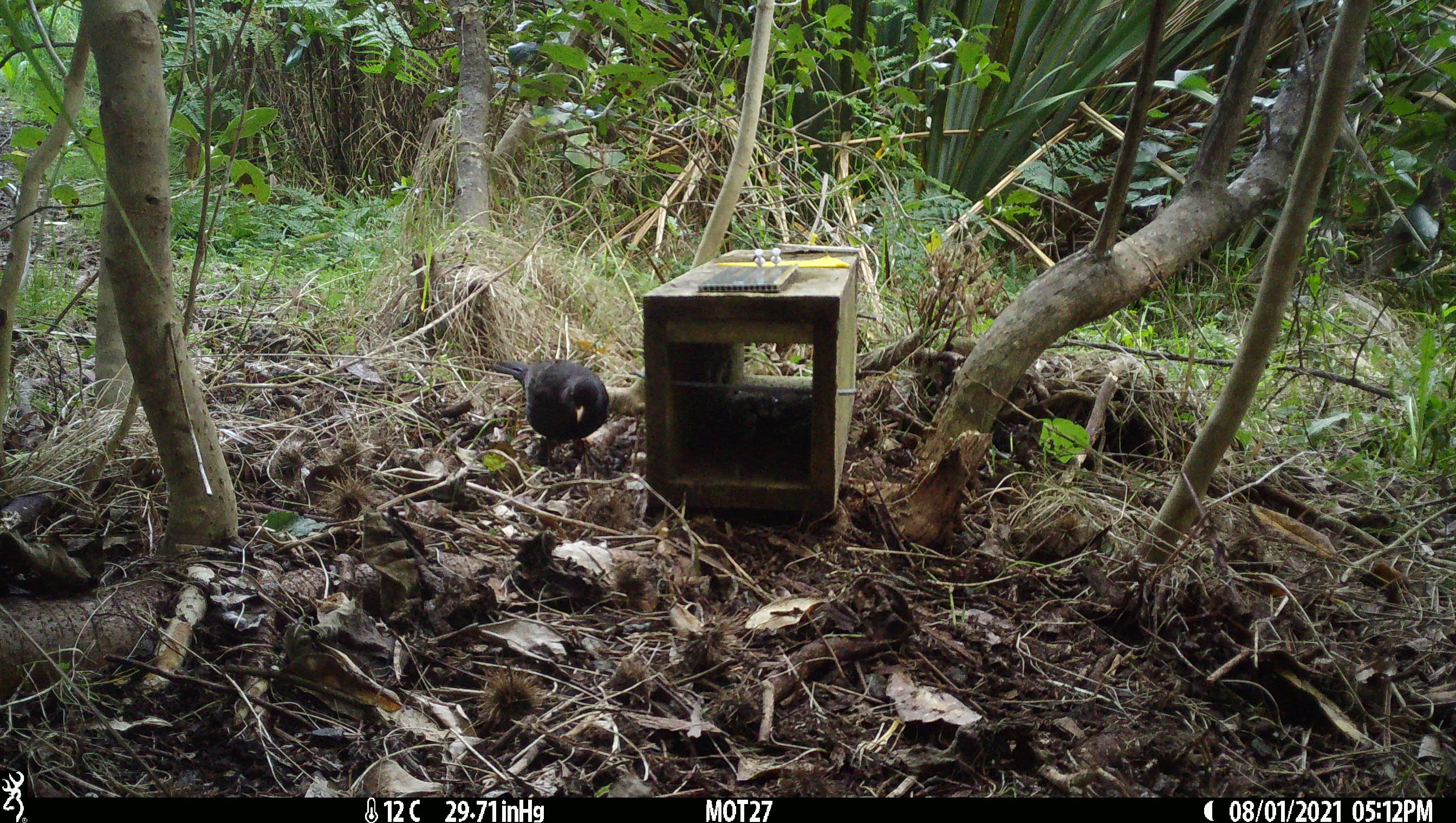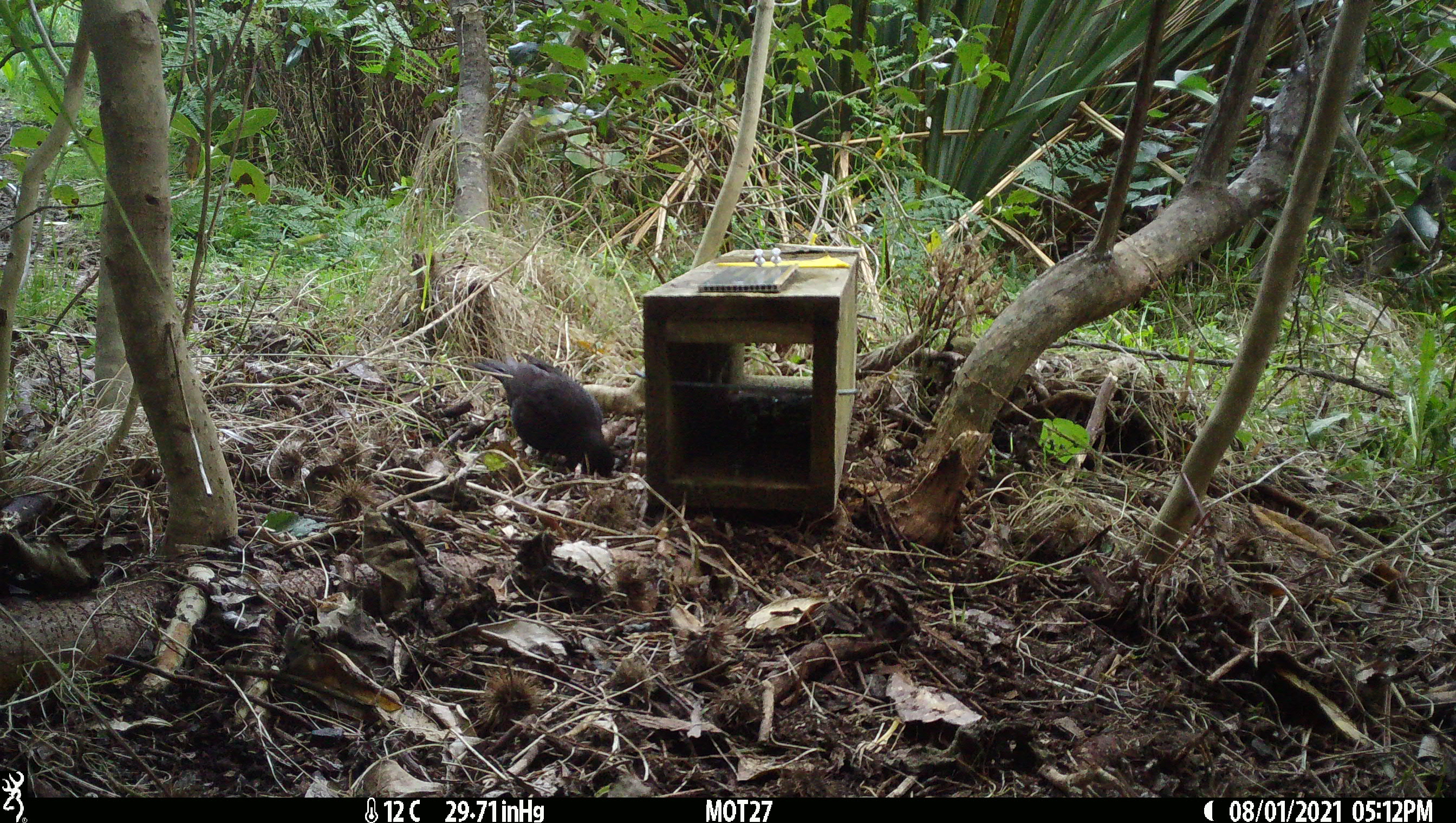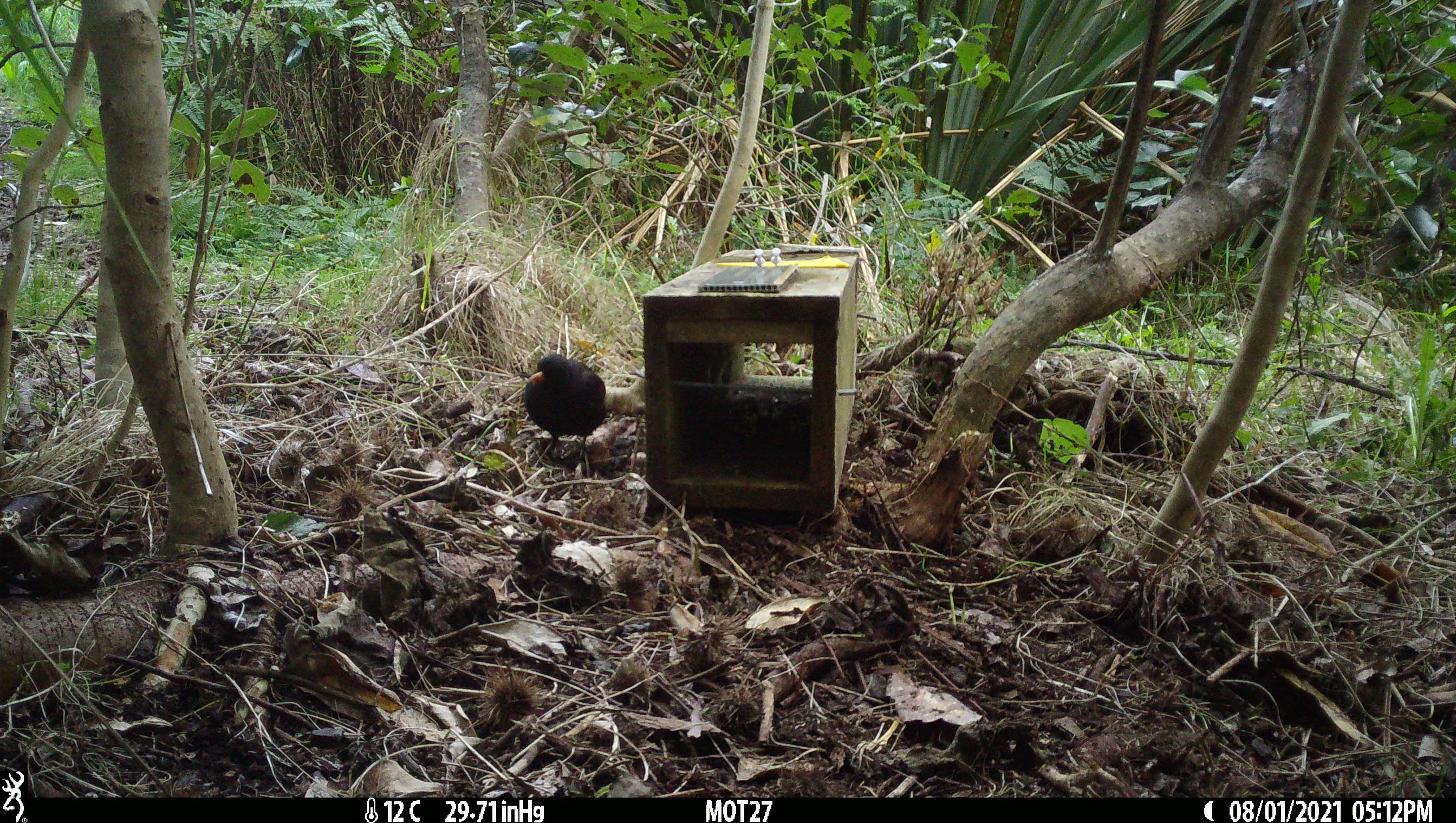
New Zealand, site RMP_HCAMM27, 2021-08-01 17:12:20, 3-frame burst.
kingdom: Animalia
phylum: Chordata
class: Aves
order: Passeriformes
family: Turdidae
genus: Turdus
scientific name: Turdus merula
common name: eurasian blackbird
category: blackbird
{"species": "blackbird (eurasian blackbird) (Turdus merula)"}